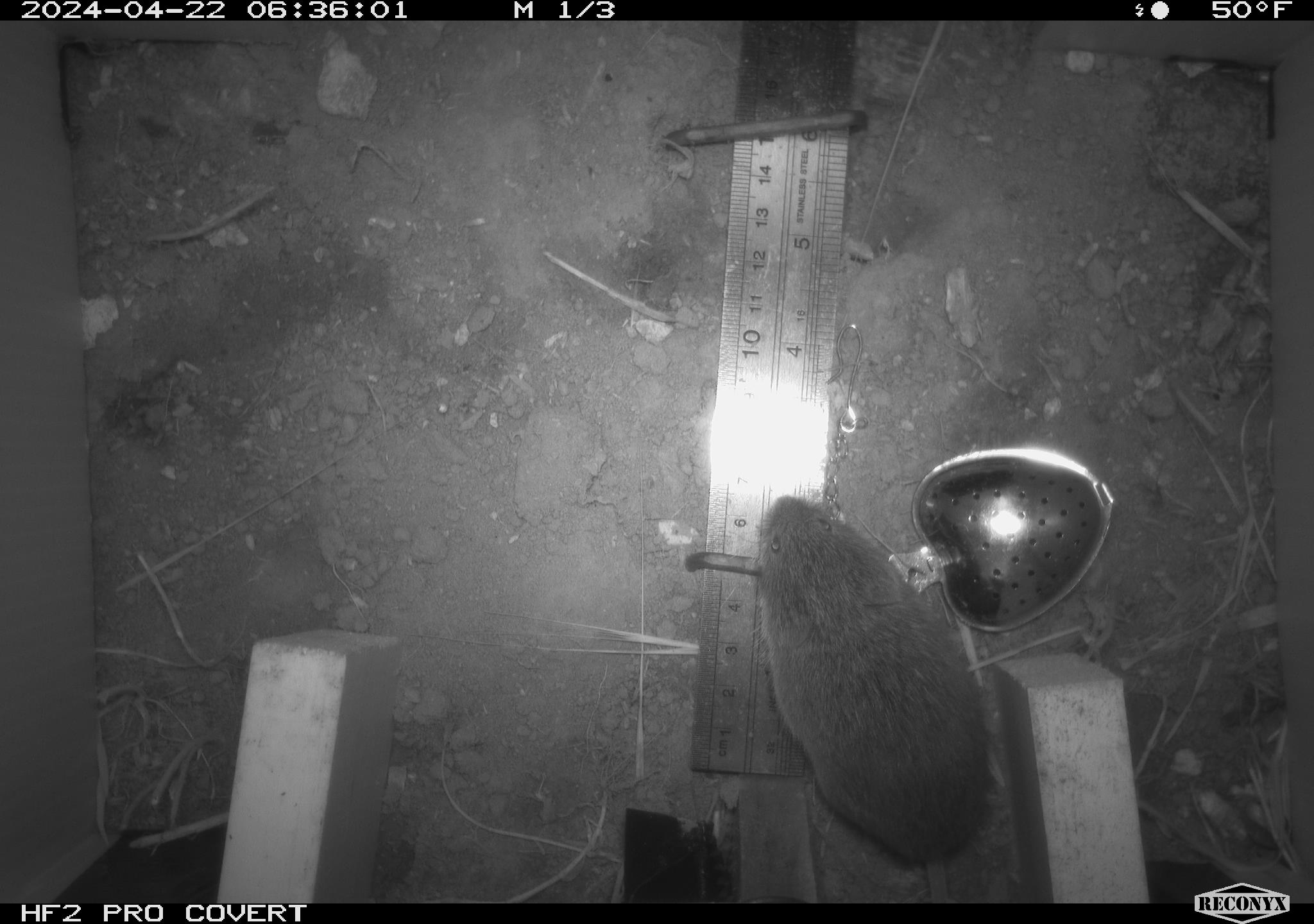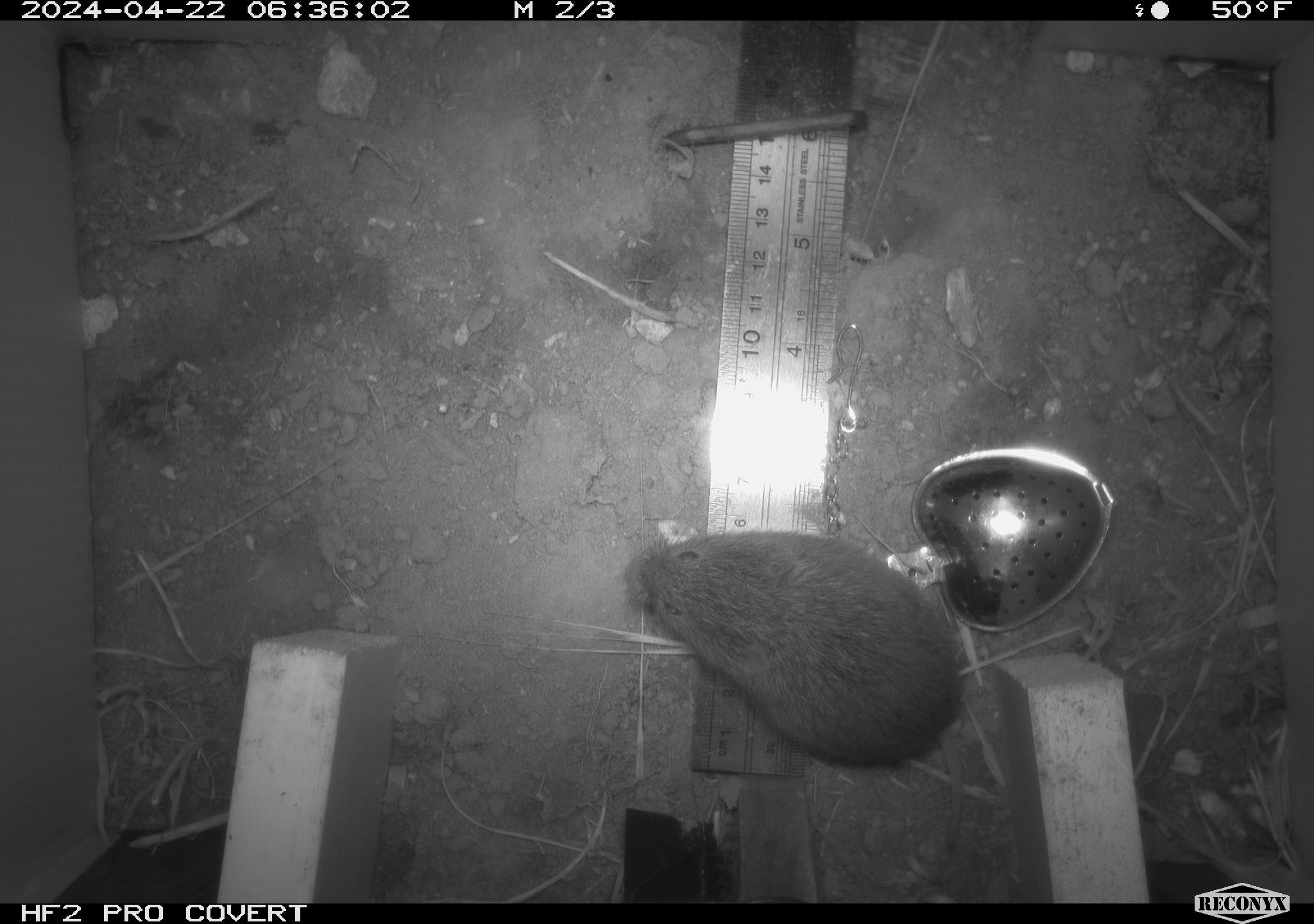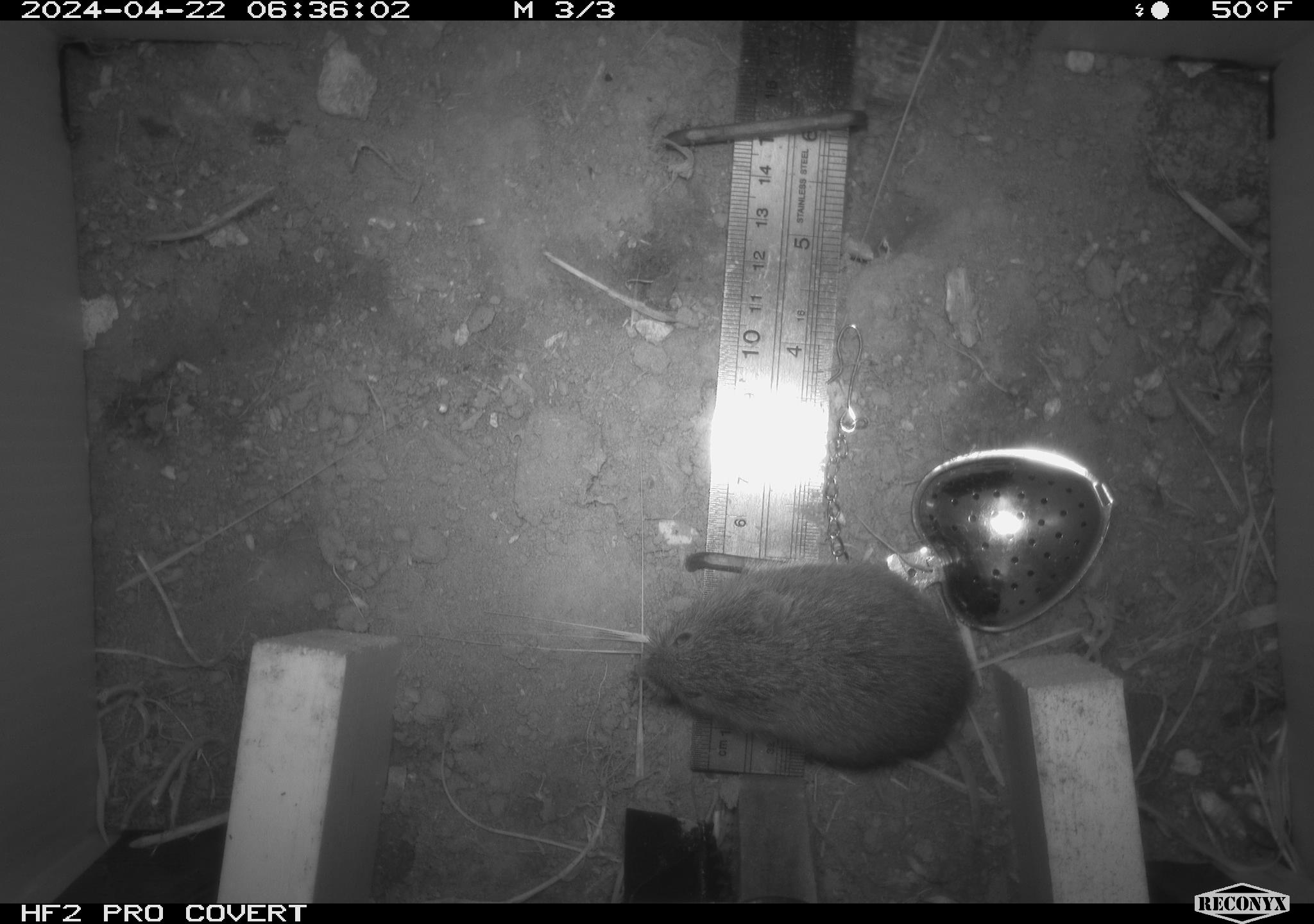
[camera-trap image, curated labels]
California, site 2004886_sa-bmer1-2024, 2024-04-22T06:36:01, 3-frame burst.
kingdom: Animalia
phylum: Chordata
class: Mammalia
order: Rodentia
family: Cricetidae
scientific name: Arvicolinae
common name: voles, lemmings, and muskrats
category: arvicolinae subfamily